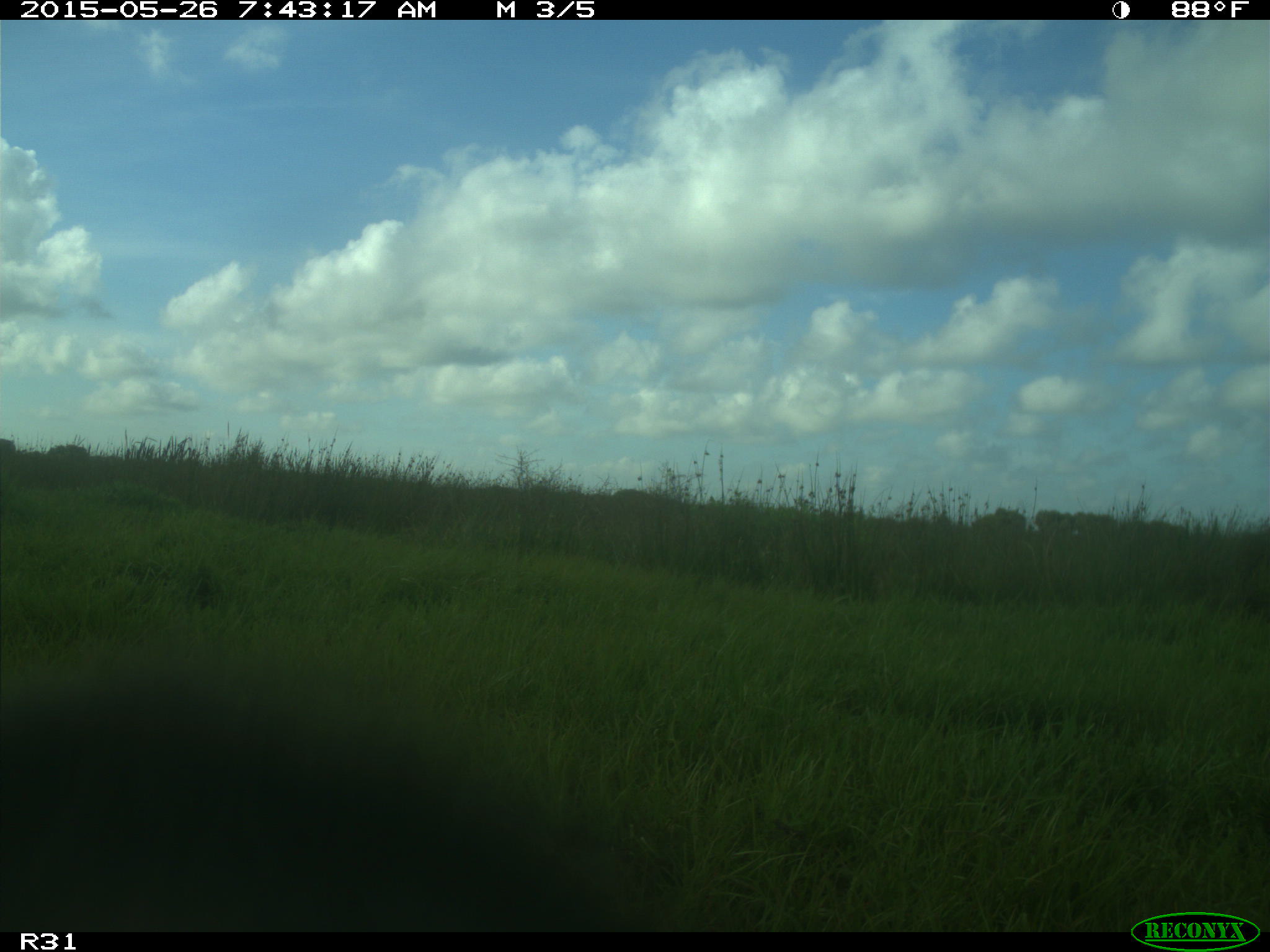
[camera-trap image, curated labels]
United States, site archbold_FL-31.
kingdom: Animalia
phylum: Chordata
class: Mammalia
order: Artiodactyla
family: Bovidae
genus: Bos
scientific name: Bos taurus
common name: domestic cow